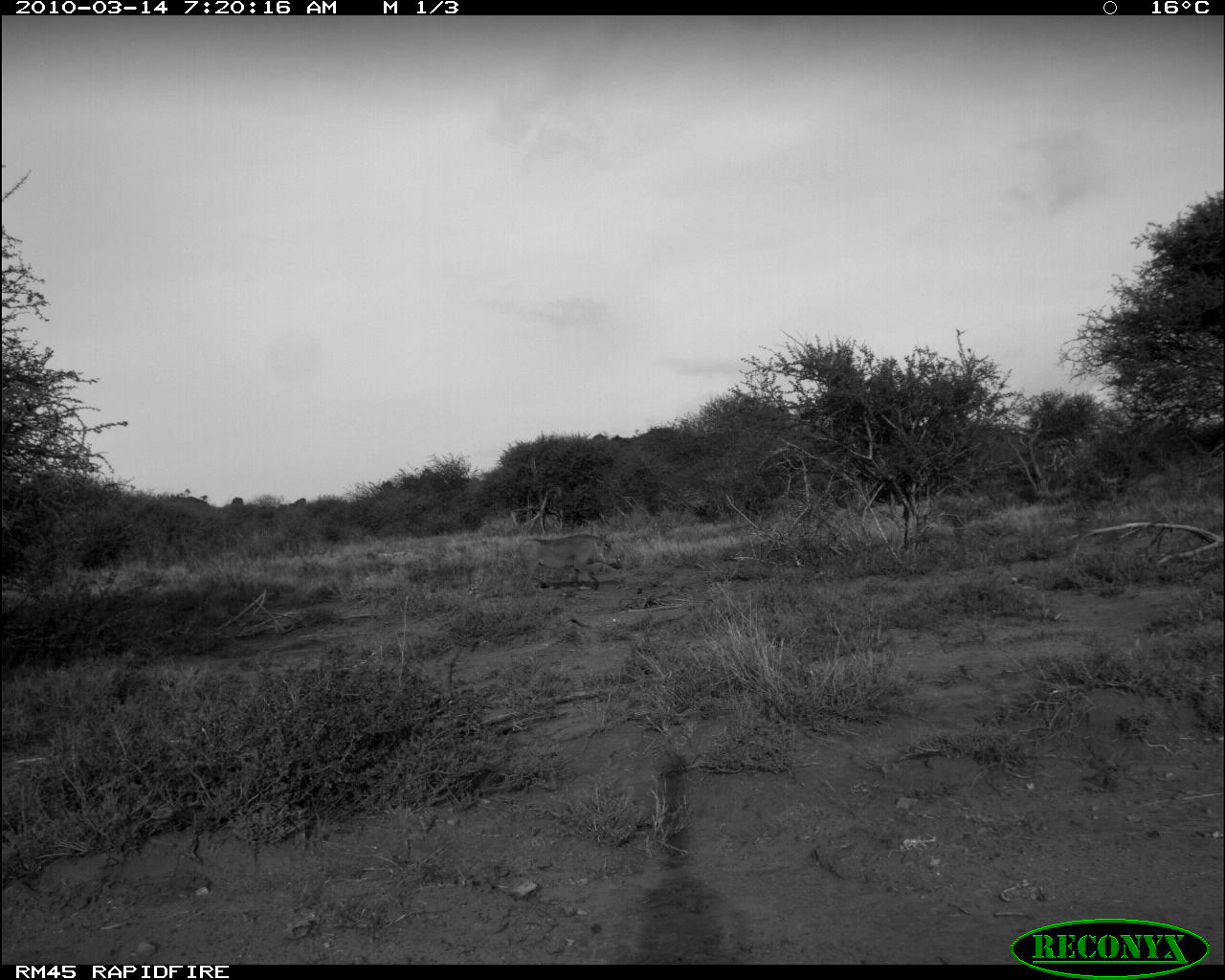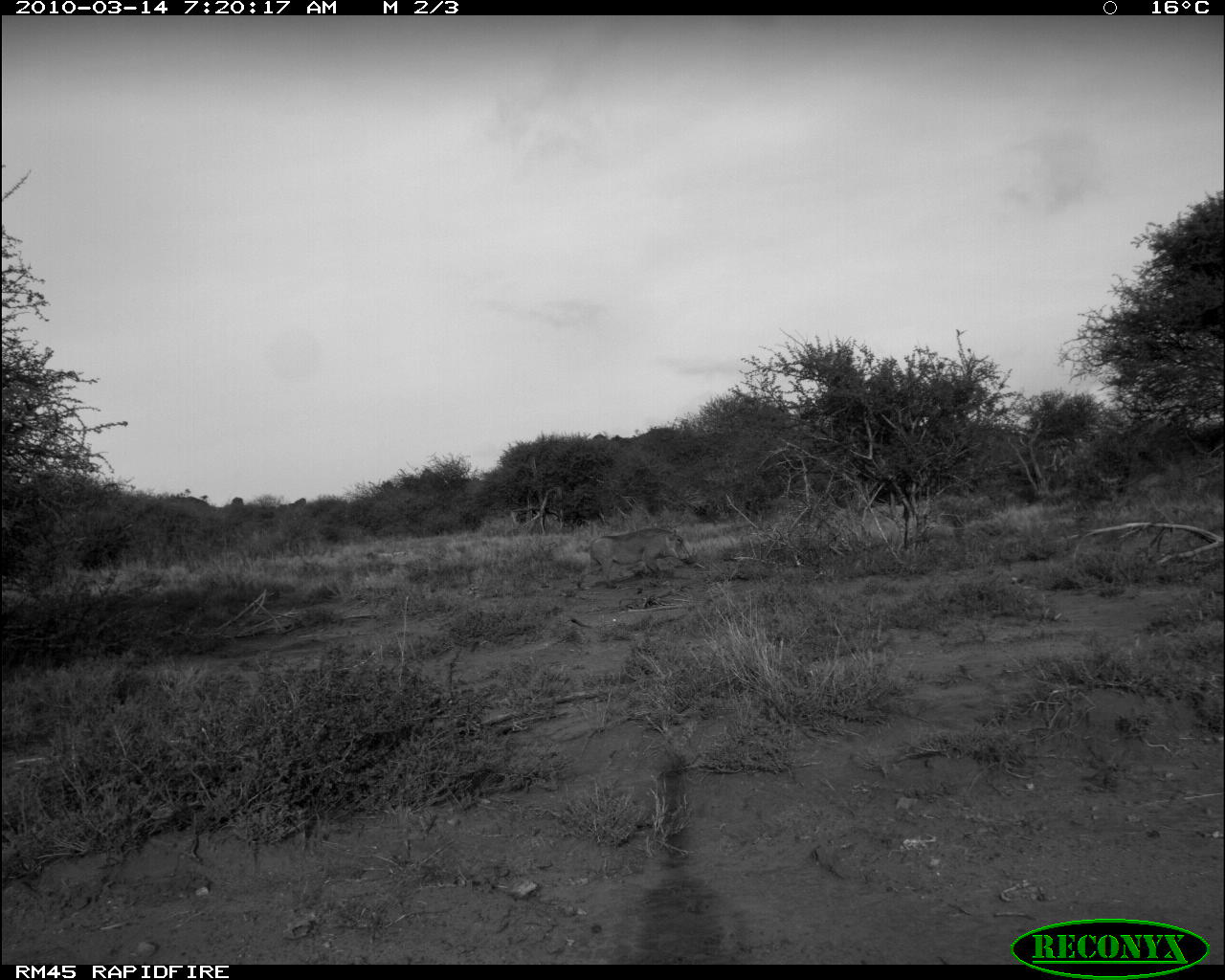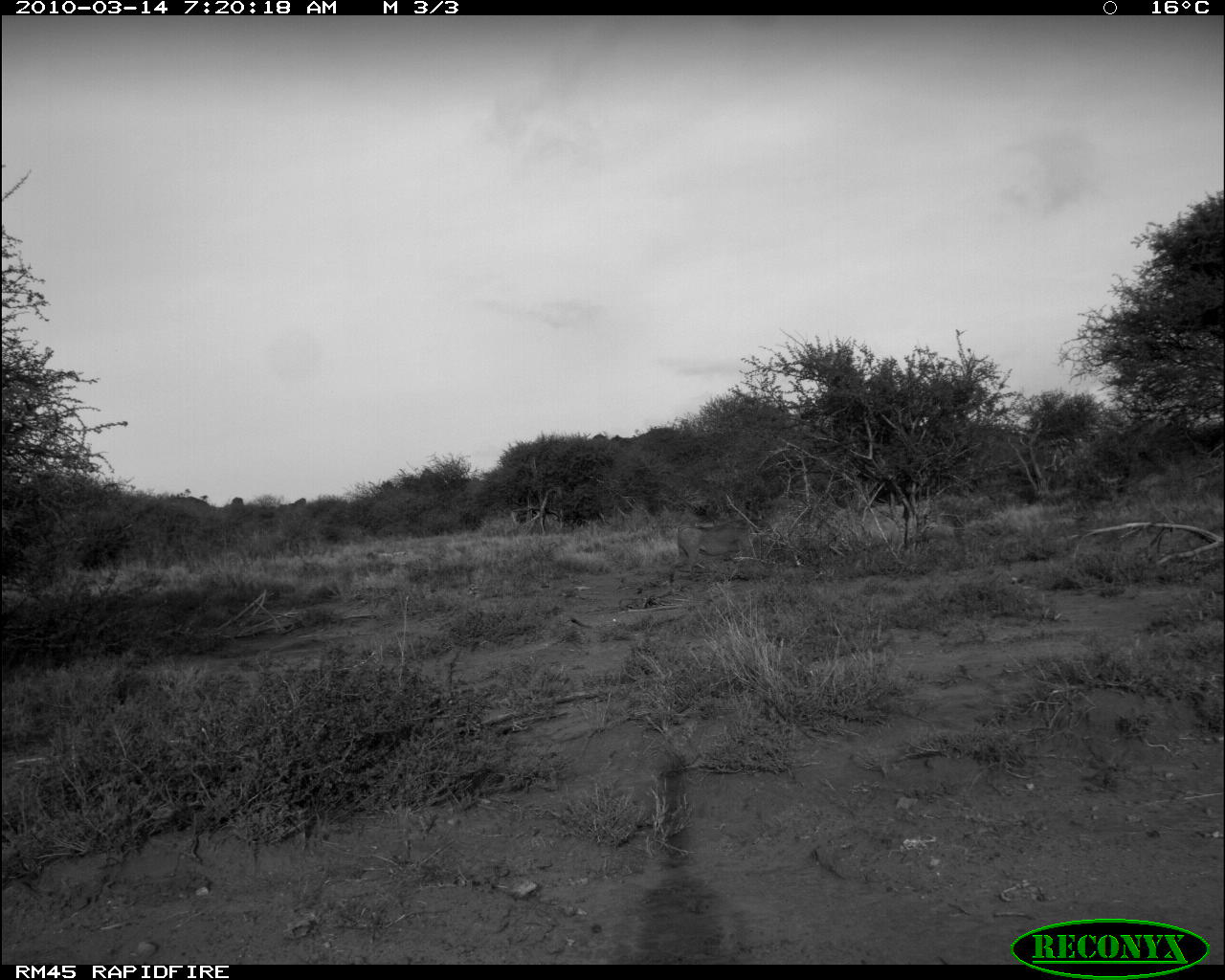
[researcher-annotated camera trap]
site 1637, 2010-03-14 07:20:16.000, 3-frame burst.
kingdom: Animalia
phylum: Chordata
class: Mammalia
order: Artiodactyla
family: Suidae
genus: Phacochoerus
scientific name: Phacochoerus africanus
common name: common warthog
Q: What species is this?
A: Phacochoerus africanus (common warthog).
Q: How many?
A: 1.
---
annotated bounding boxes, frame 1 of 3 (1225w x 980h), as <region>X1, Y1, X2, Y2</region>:
phacochoerus africanus: <region>514, 533, 622, 591</region>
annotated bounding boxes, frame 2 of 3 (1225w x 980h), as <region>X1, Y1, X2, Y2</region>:
phacochoerus africanus: <region>576, 528, 695, 591</region>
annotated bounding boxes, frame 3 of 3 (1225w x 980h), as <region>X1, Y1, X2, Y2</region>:
phacochoerus africanus: <region>674, 516, 756, 581</region>